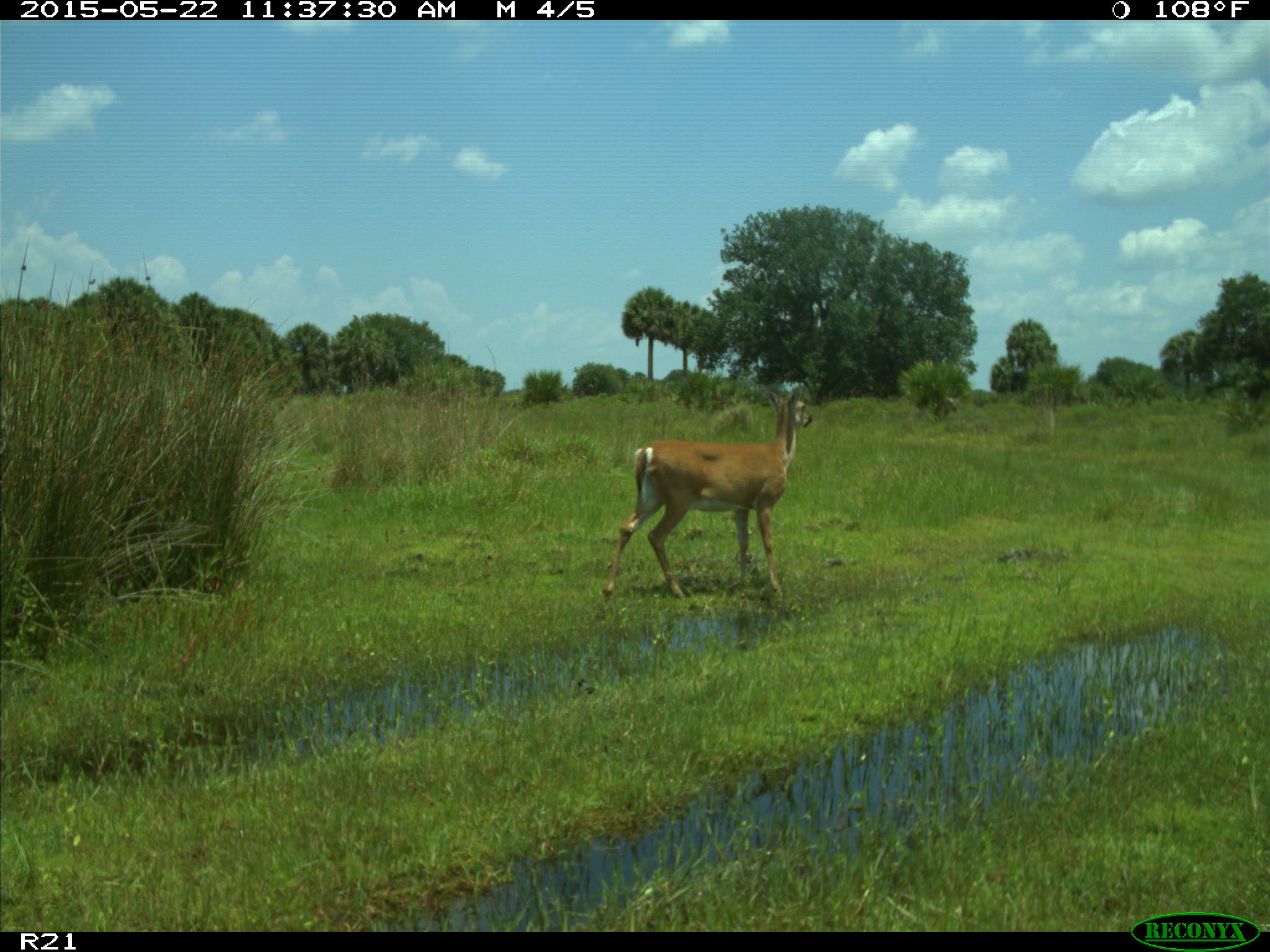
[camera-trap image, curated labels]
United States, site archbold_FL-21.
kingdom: Animalia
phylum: Chordata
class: Mammalia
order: Artiodactyla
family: Cervidae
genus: Odocoileus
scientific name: Odocoileus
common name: deer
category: unidentified deer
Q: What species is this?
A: Unidentified deer (deer) (Odocoileus).